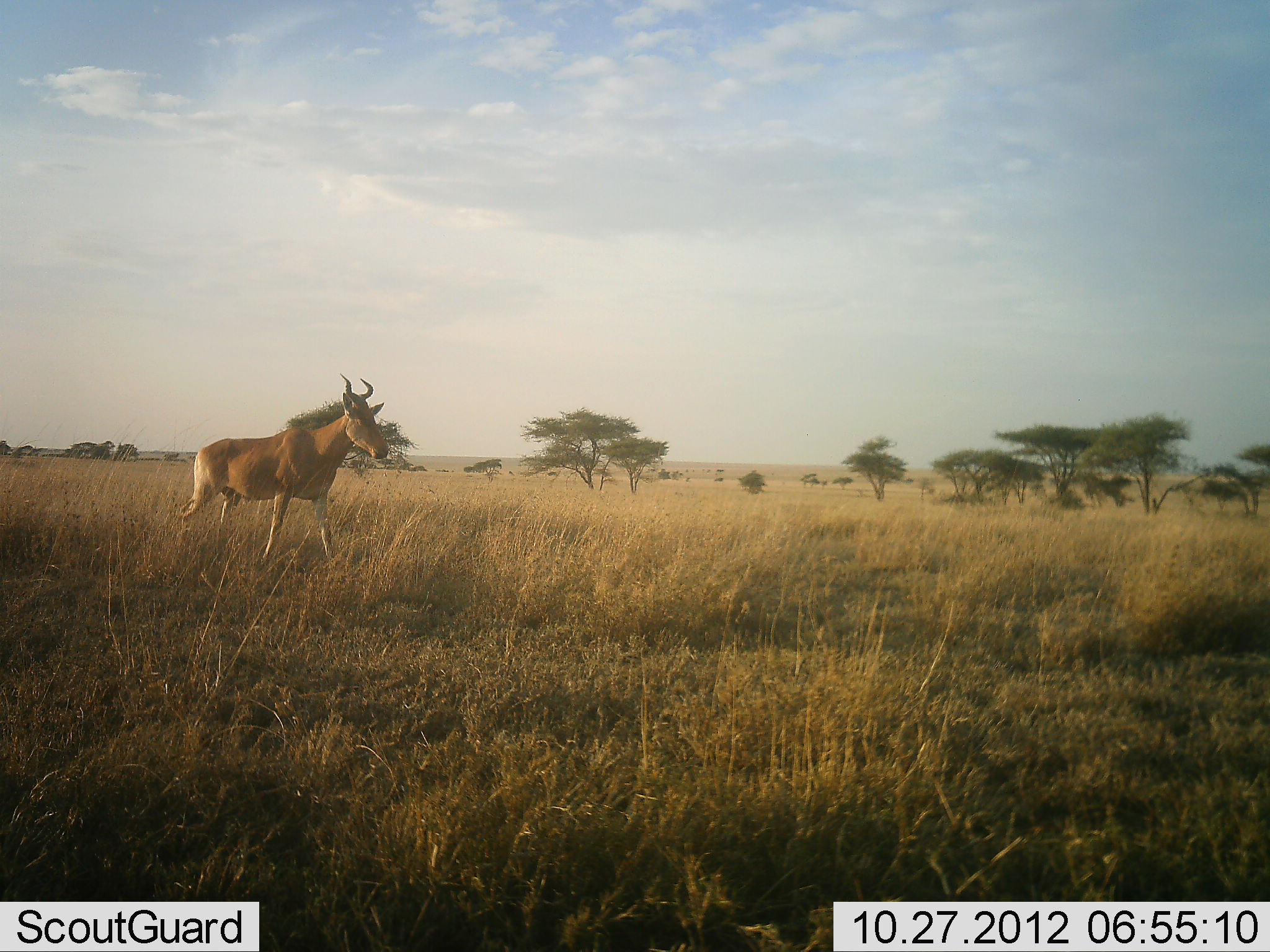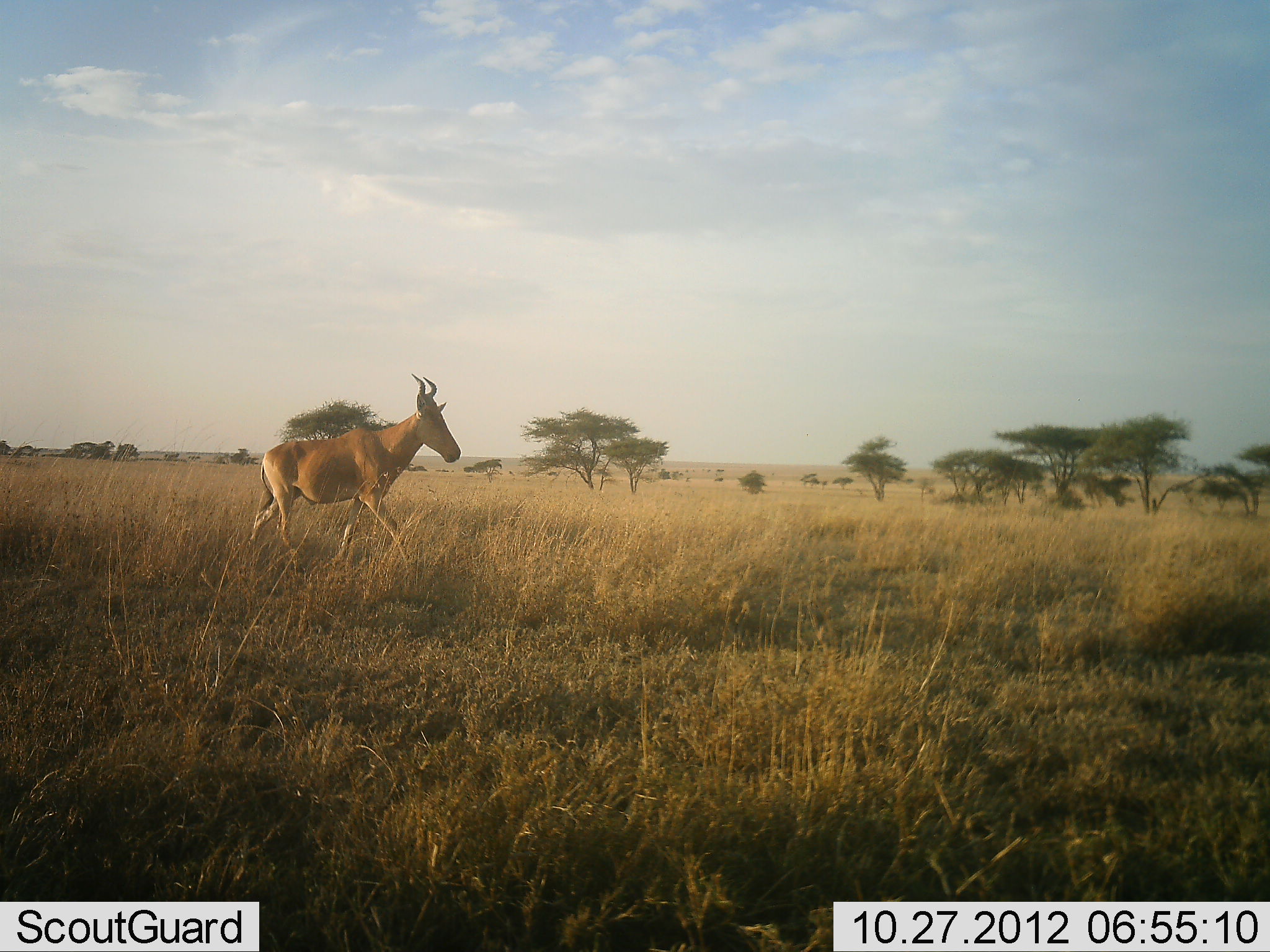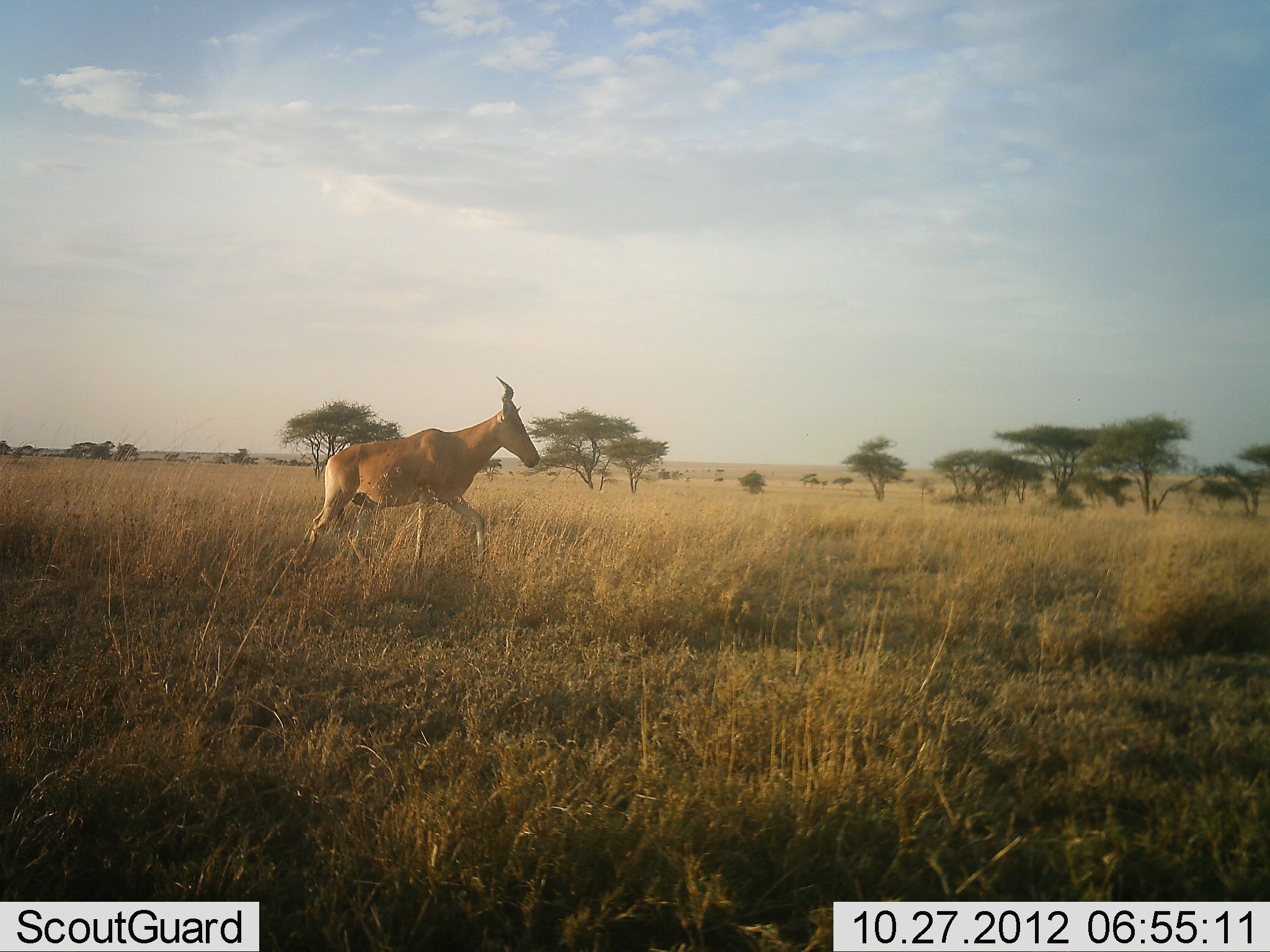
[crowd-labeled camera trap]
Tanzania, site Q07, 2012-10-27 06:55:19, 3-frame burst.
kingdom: Animalia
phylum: Chordata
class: Mammalia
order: Artiodactyla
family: Bovidae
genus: Alcelaphus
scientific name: Alcelaphus buselaphus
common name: hartebeest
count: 1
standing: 10%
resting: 0%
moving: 90%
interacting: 0%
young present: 0%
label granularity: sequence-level